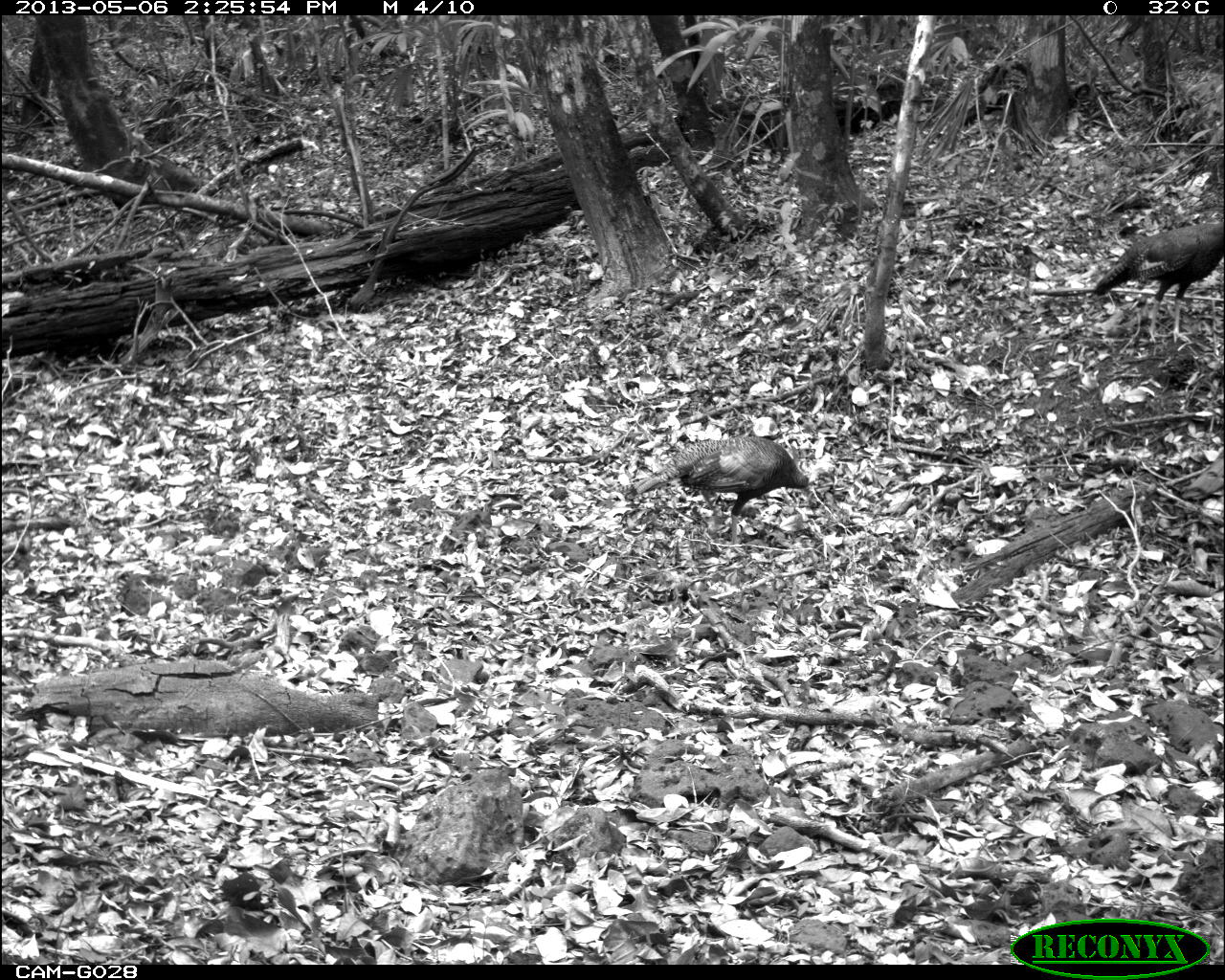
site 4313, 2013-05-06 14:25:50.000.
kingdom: Animalia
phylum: Chordata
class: Aves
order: Galliformes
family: Phasianidae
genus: Meleagris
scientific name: Meleagris ocellata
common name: ocellated turkey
Meleagris ocellata (ocellated turkey), count 4.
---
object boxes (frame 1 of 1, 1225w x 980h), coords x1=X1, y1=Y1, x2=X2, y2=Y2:
meleagris ocellata: x1=616, y1=435, x2=837, y2=560; x1=1090, y1=221, x2=1225, y2=345